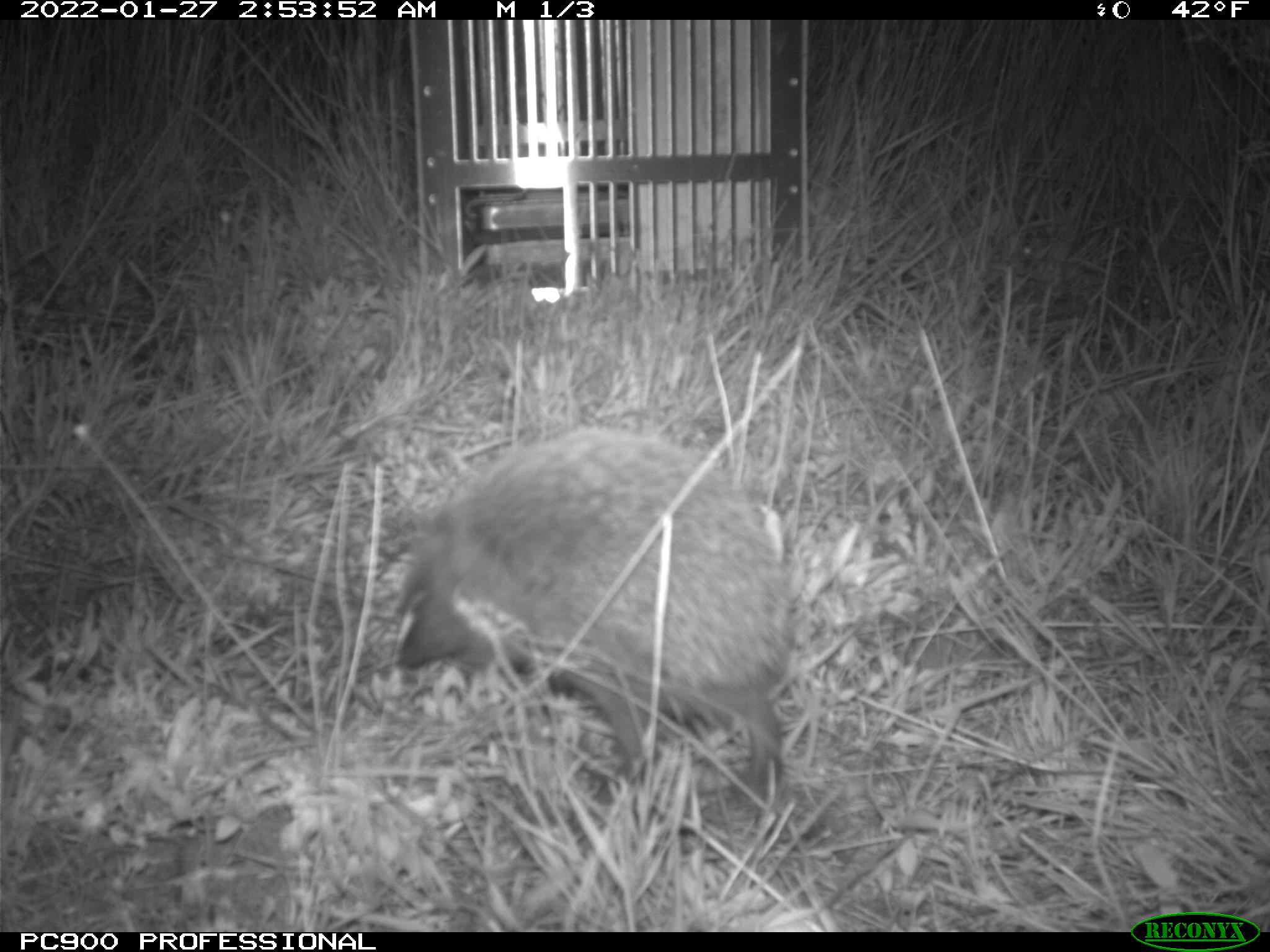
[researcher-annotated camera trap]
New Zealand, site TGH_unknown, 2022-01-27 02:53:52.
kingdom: Animalia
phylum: Chordata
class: Mammalia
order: Eulipotyphla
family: Erinaceidae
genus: Erinaceus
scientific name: Erinaceus europaeus europaeus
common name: european hedgehog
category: hedgehog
Hedgehog (european hedgehog) (Erinaceus europaeus europaeus).